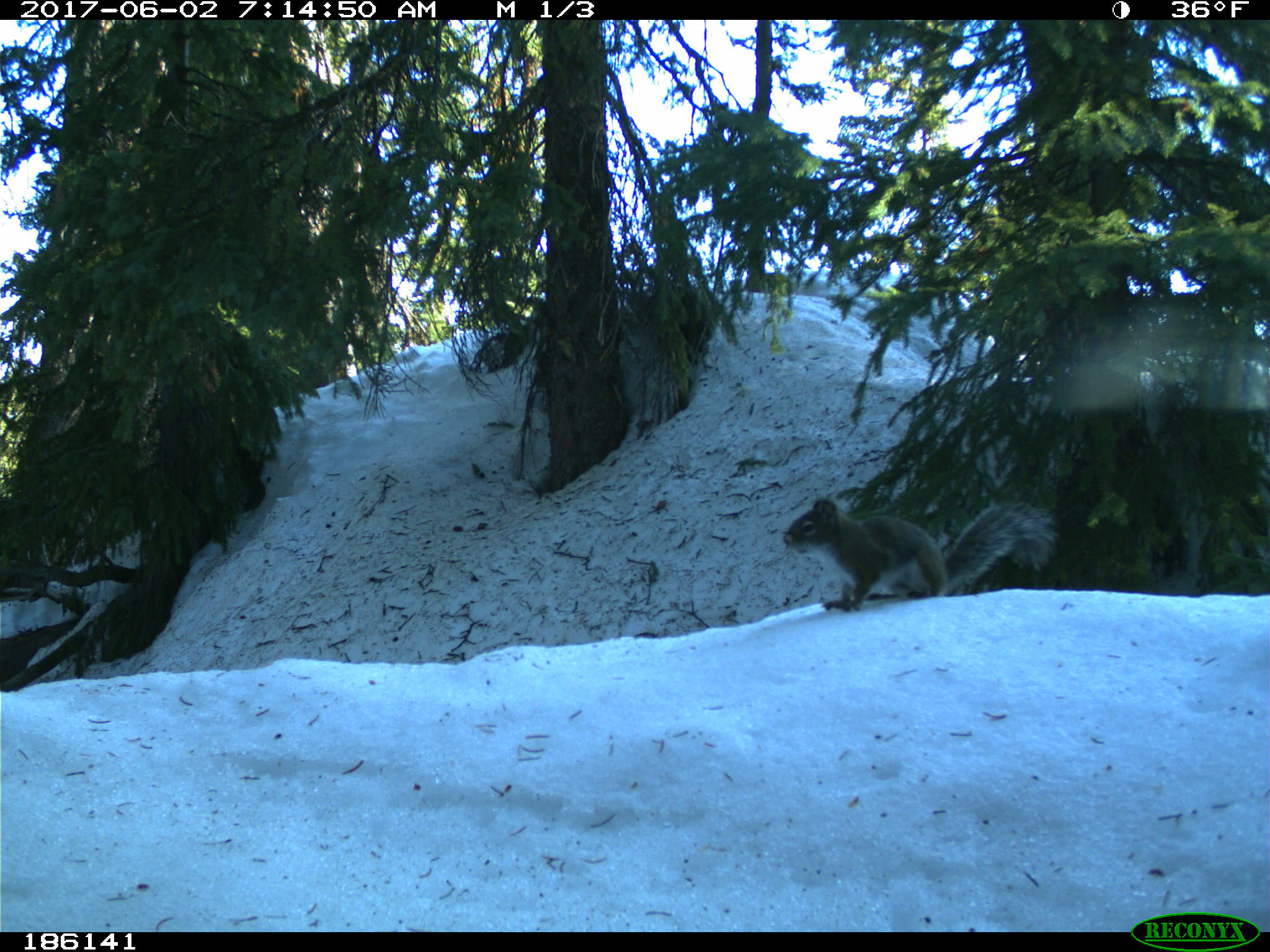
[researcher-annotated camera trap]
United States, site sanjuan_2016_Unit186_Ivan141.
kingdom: Animalia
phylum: Chordata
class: Mammalia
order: Rodentia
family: Sciuridae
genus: Tamiasciurus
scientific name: Tamiasciurus hudsonicus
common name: american red squirrel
Tamiasciurus hudsonicus (american red squirrel).